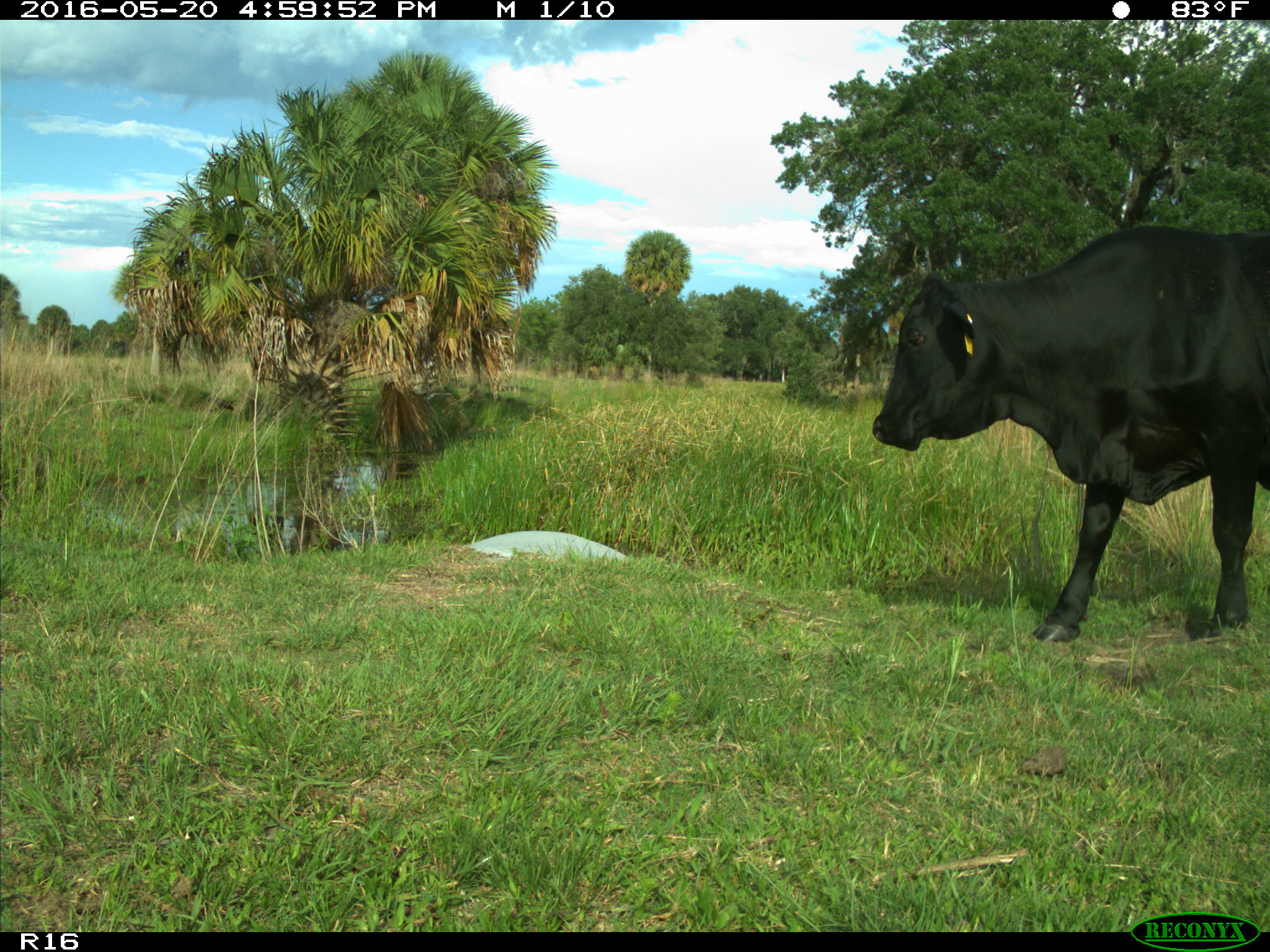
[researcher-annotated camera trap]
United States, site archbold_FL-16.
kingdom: Animalia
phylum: Chordata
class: Mammalia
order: Artiodactyla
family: Bovidae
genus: Bos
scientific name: Bos taurus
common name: domestic cow